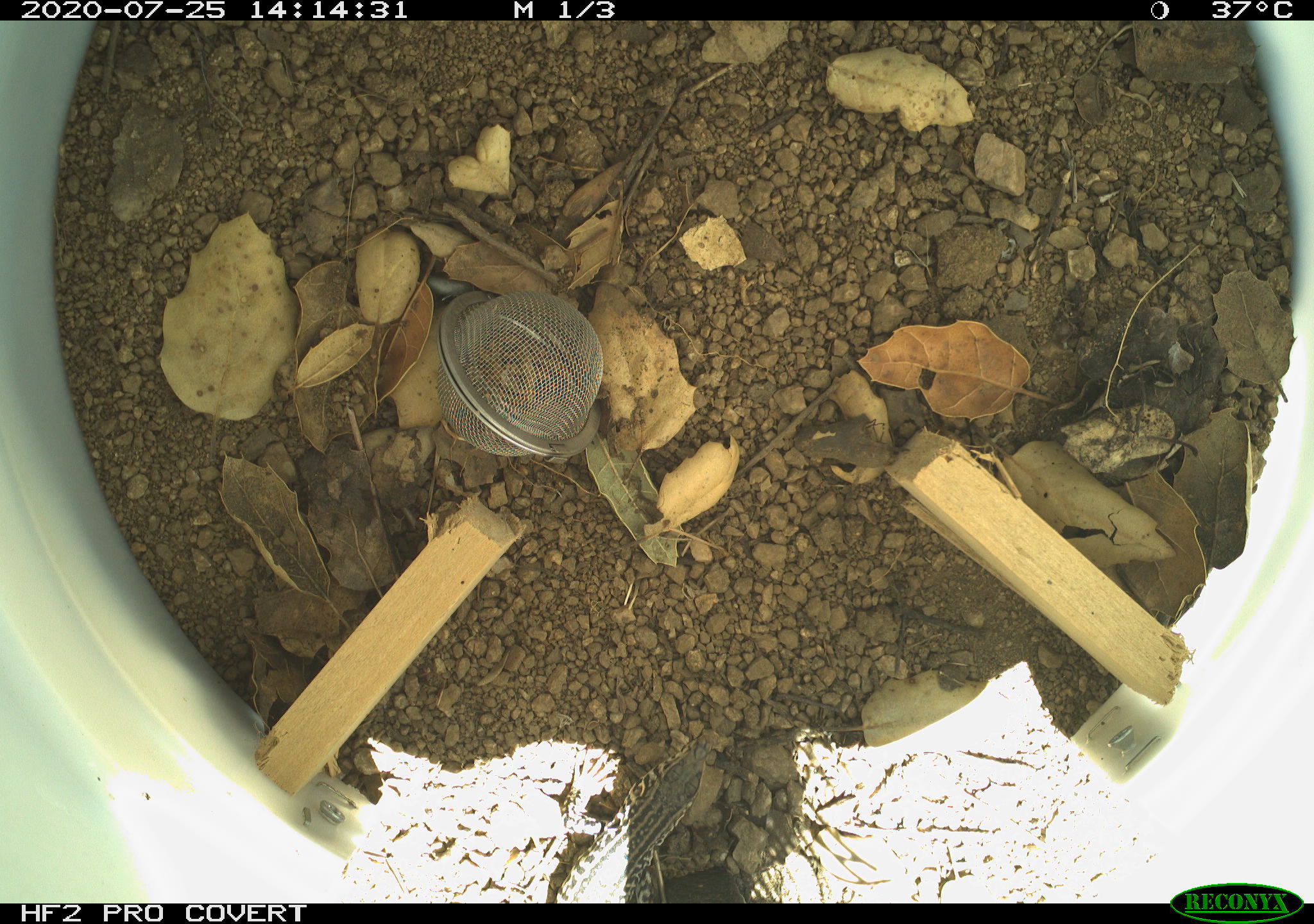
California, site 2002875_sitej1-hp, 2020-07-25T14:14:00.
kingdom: Animalia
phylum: Chordata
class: Reptilia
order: Squamata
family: Teiidae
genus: Aspidoscelis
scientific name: Aspidoscelis tigris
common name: western whiptail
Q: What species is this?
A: Western whiptail (Aspidoscelis tigris).